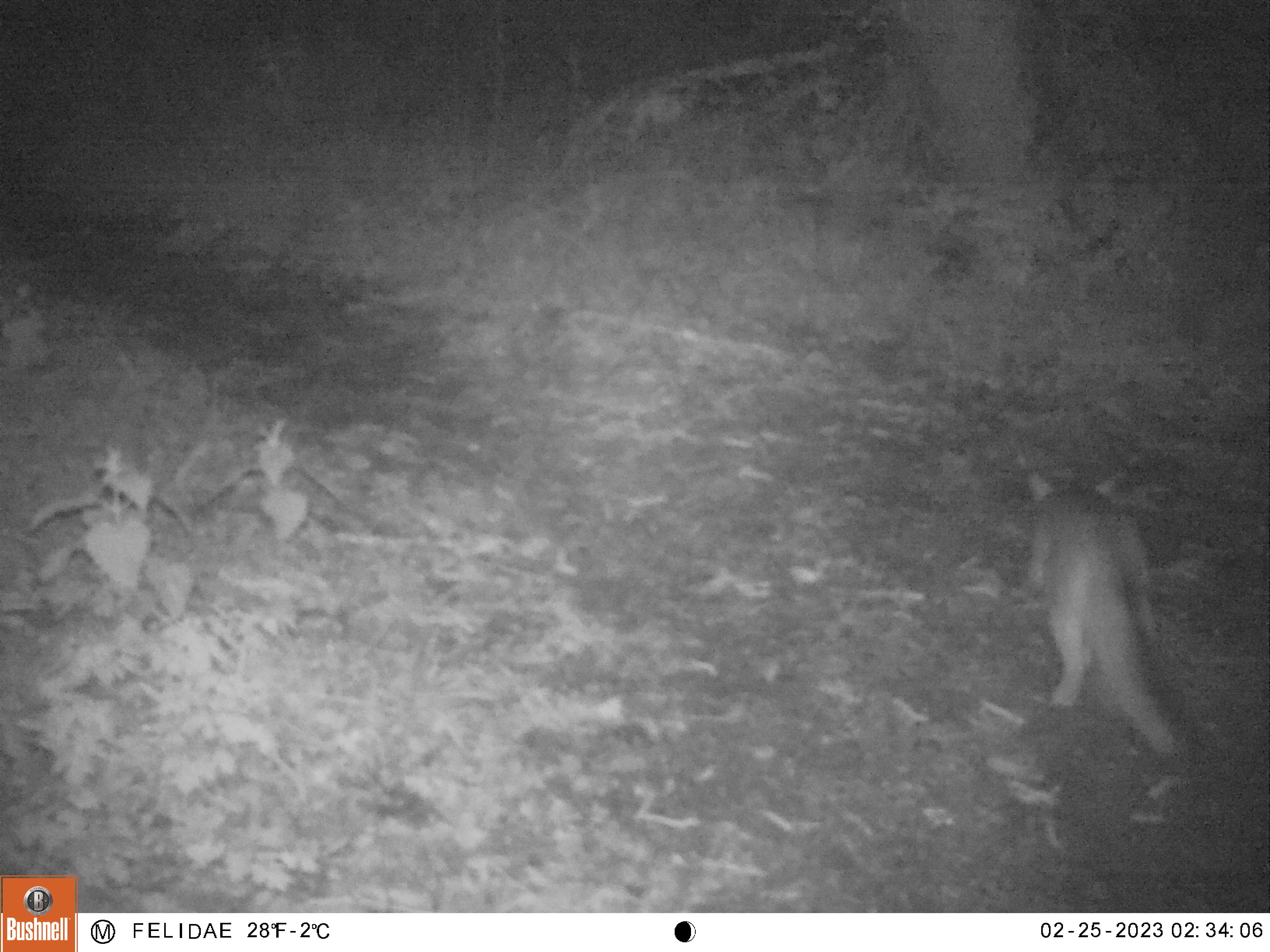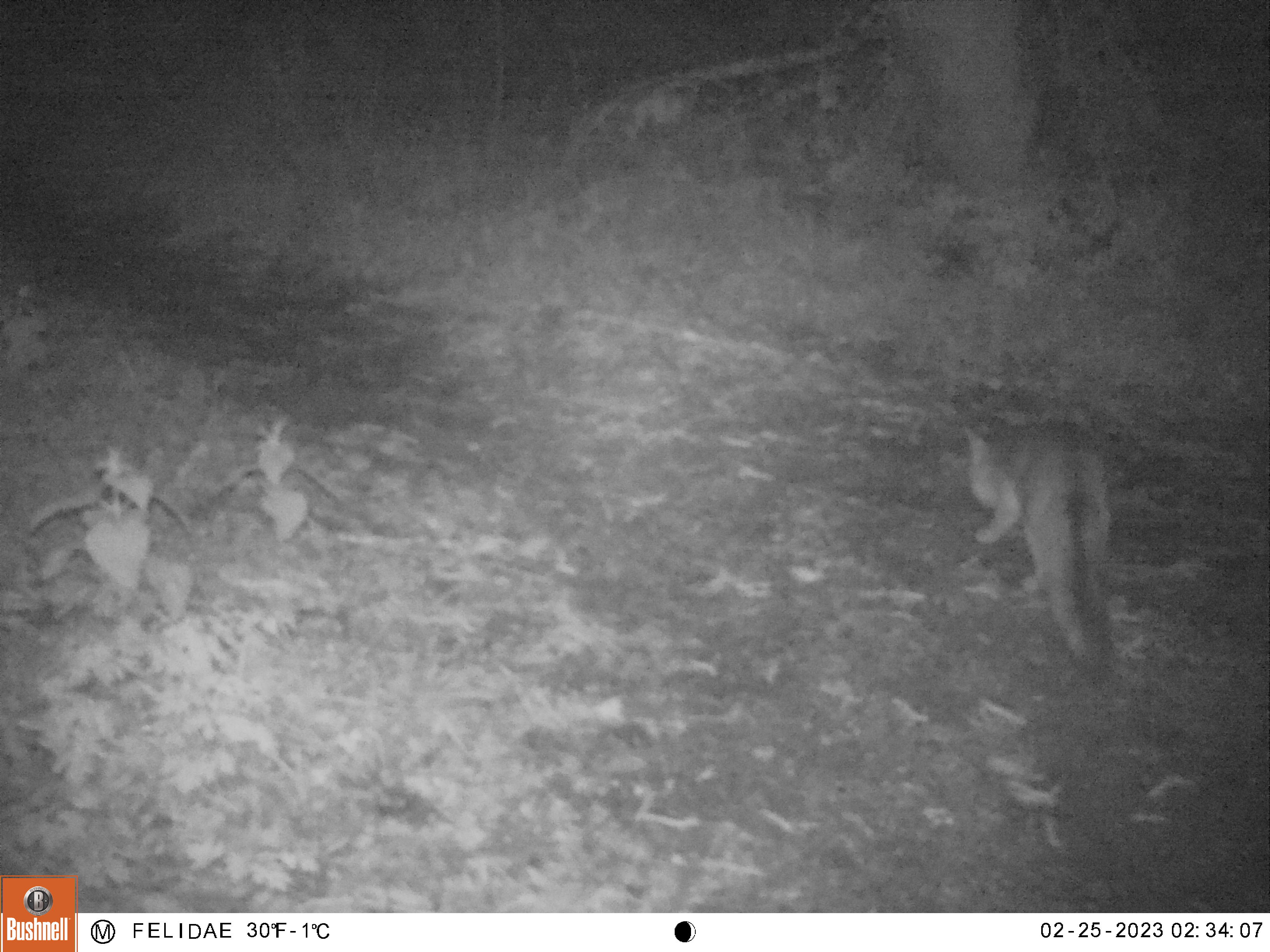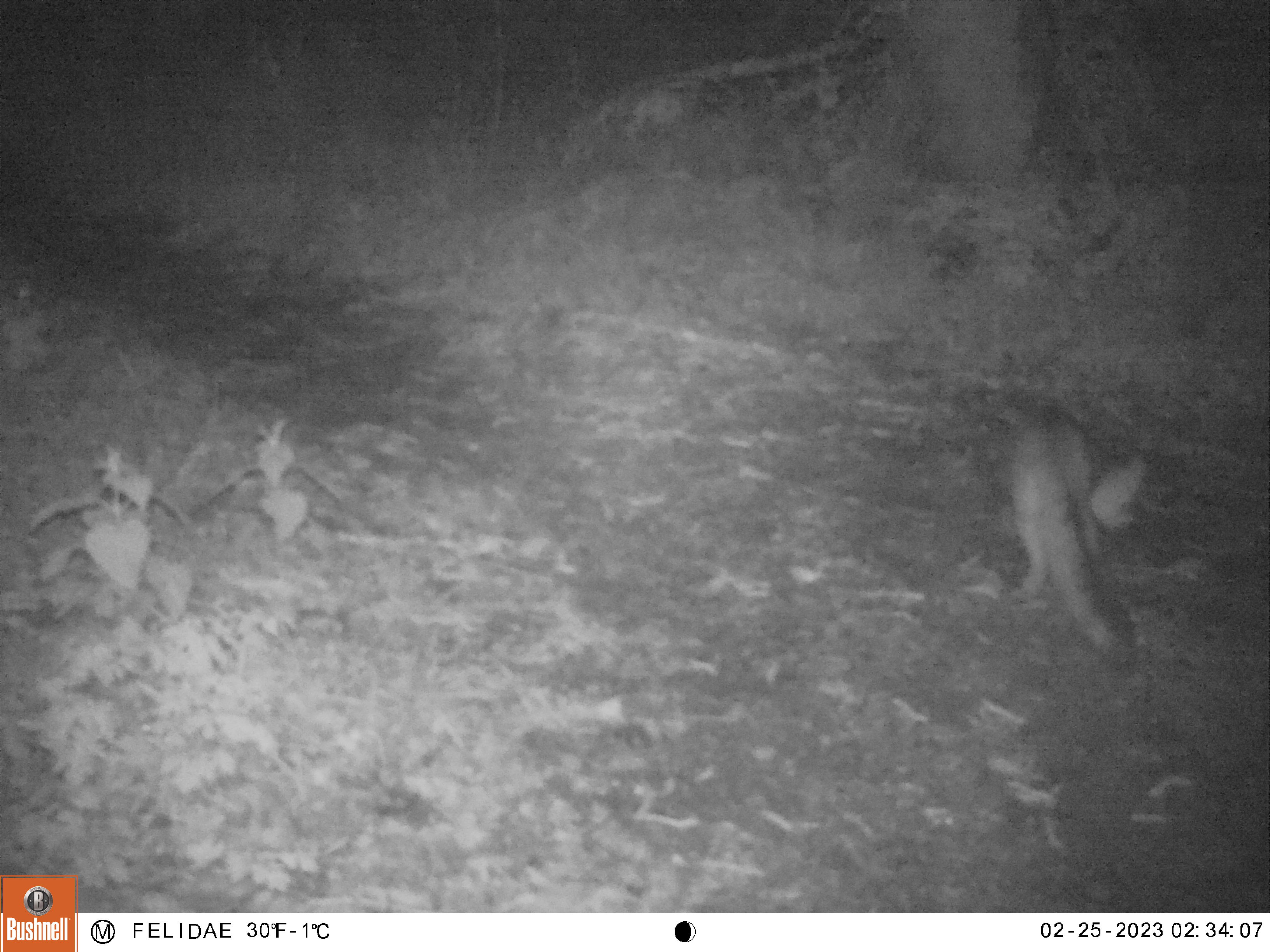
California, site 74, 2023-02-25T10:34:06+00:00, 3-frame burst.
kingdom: Animalia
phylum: Chordata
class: Mammalia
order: Carnivora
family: Canidae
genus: Urocyon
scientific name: Urocyon cinereoargenteus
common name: gray fox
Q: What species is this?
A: Gray fox (Urocyon cinereoargenteus).